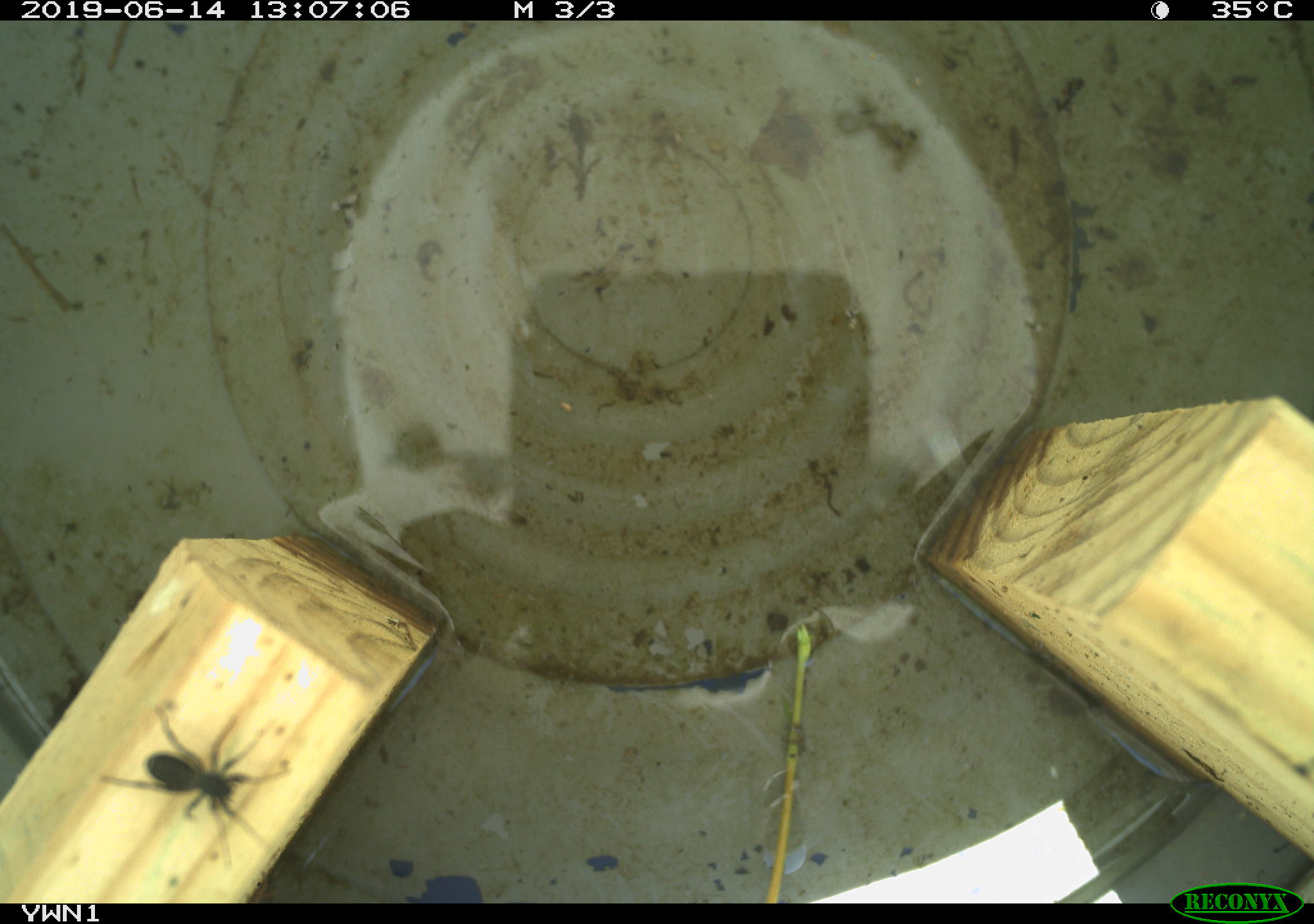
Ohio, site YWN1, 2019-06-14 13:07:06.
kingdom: Animalia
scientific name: Animalia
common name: animal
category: invertebrate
Invertebrate (animal) (Animalia).